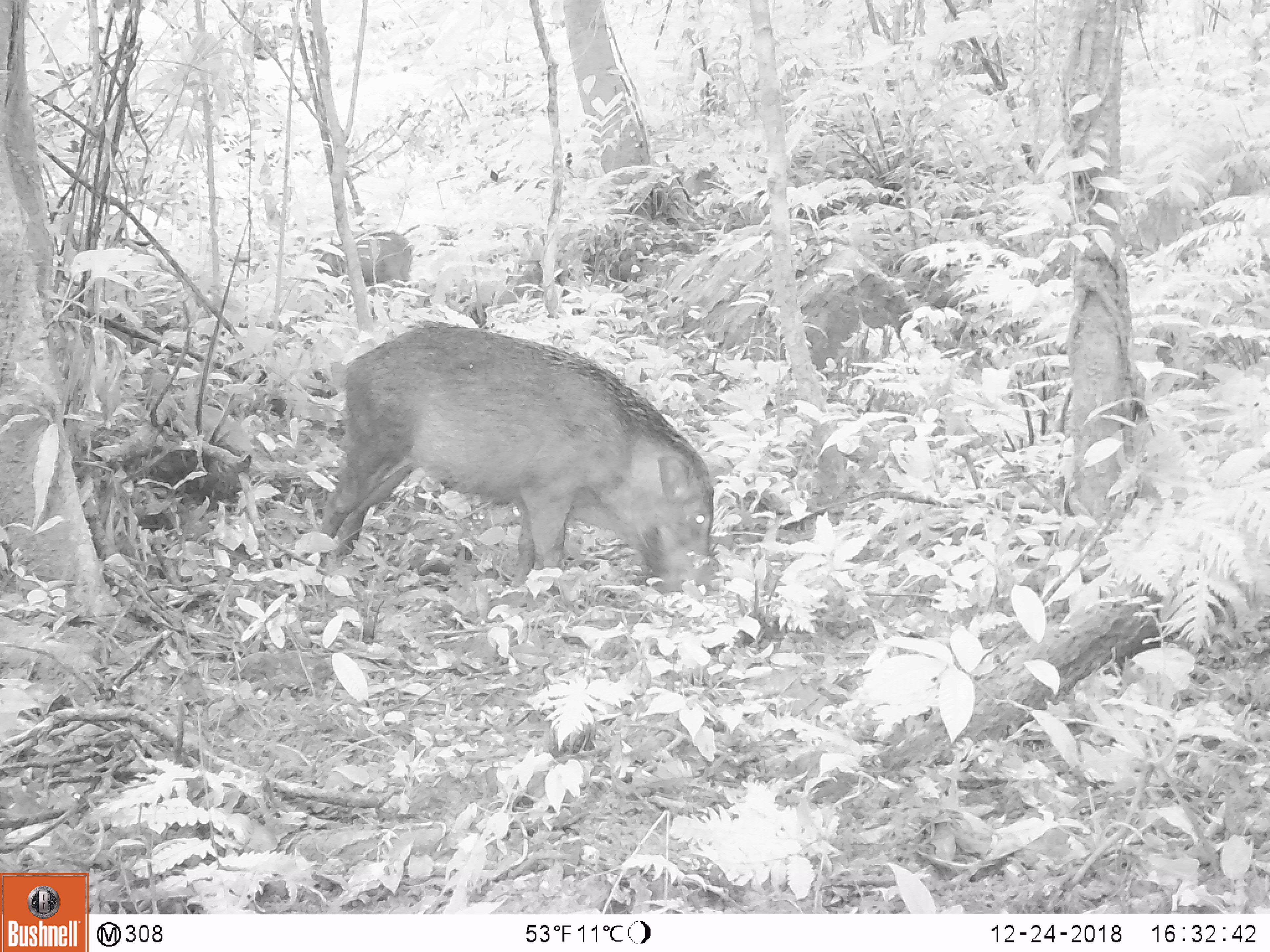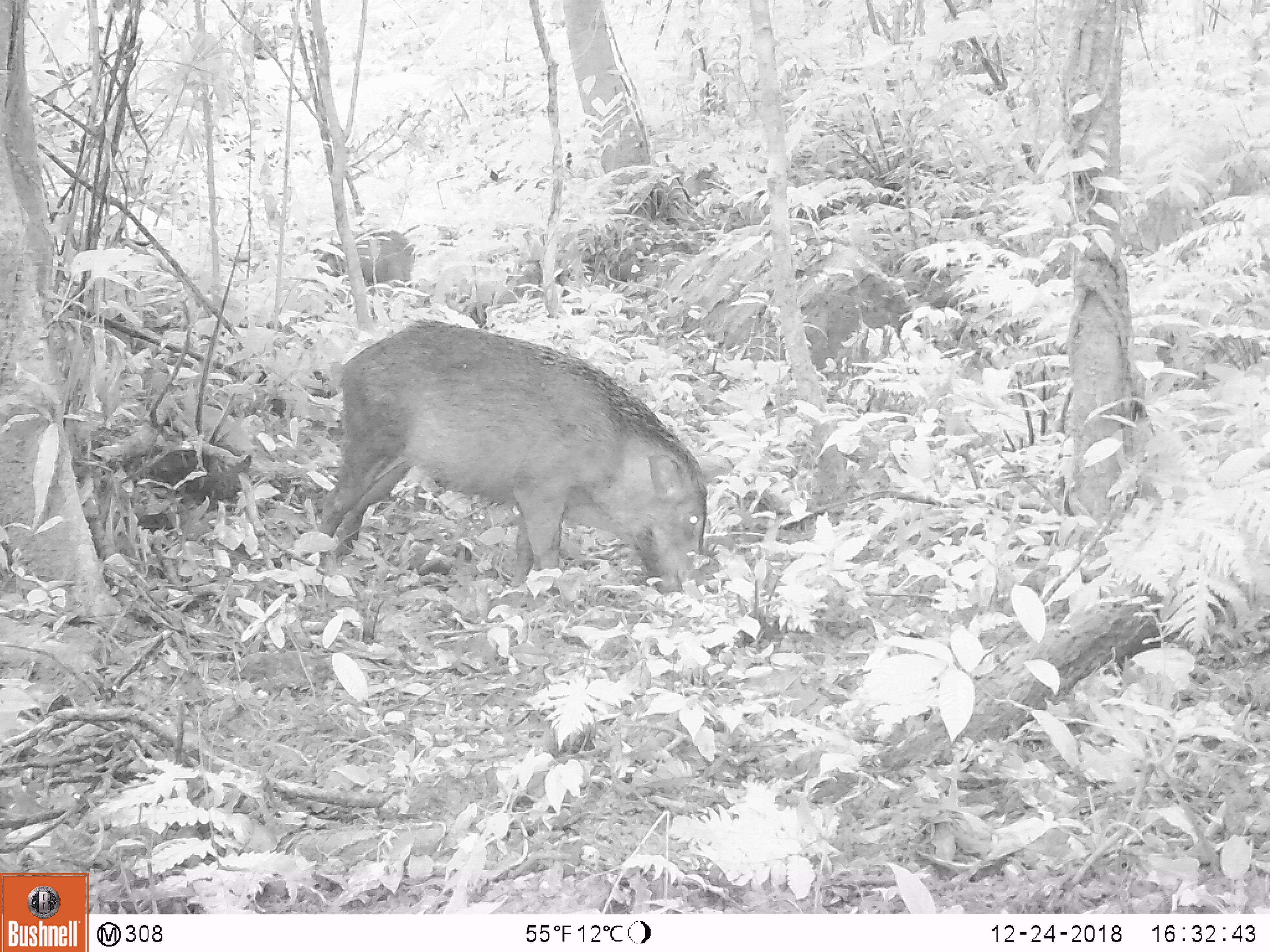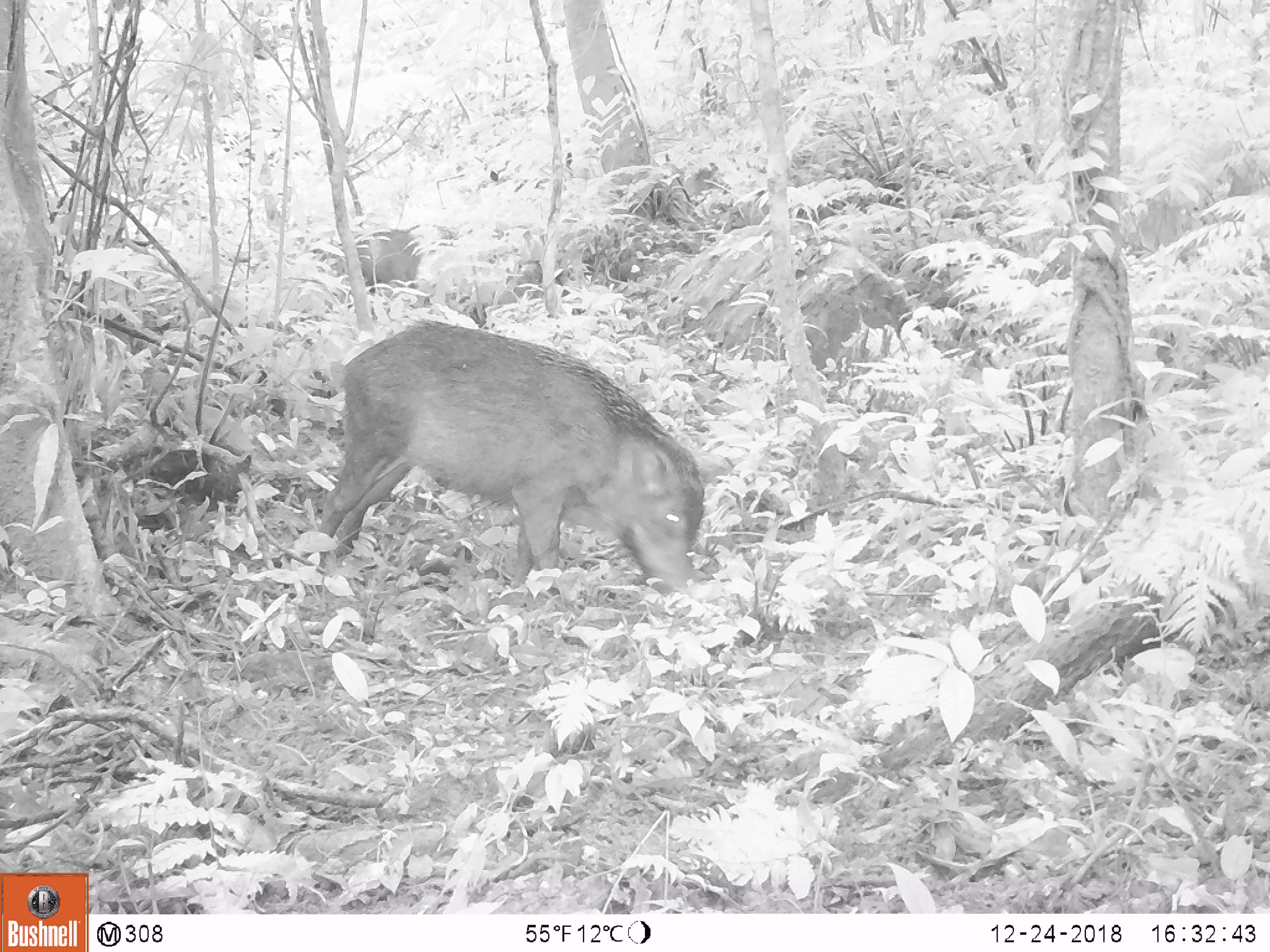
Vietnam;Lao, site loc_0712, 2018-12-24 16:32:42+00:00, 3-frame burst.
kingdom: Animalia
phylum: Chordata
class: Mammalia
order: Artiodactyla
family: Suidae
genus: Sus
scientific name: Sus scrofa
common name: eurasian wild pig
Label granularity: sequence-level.